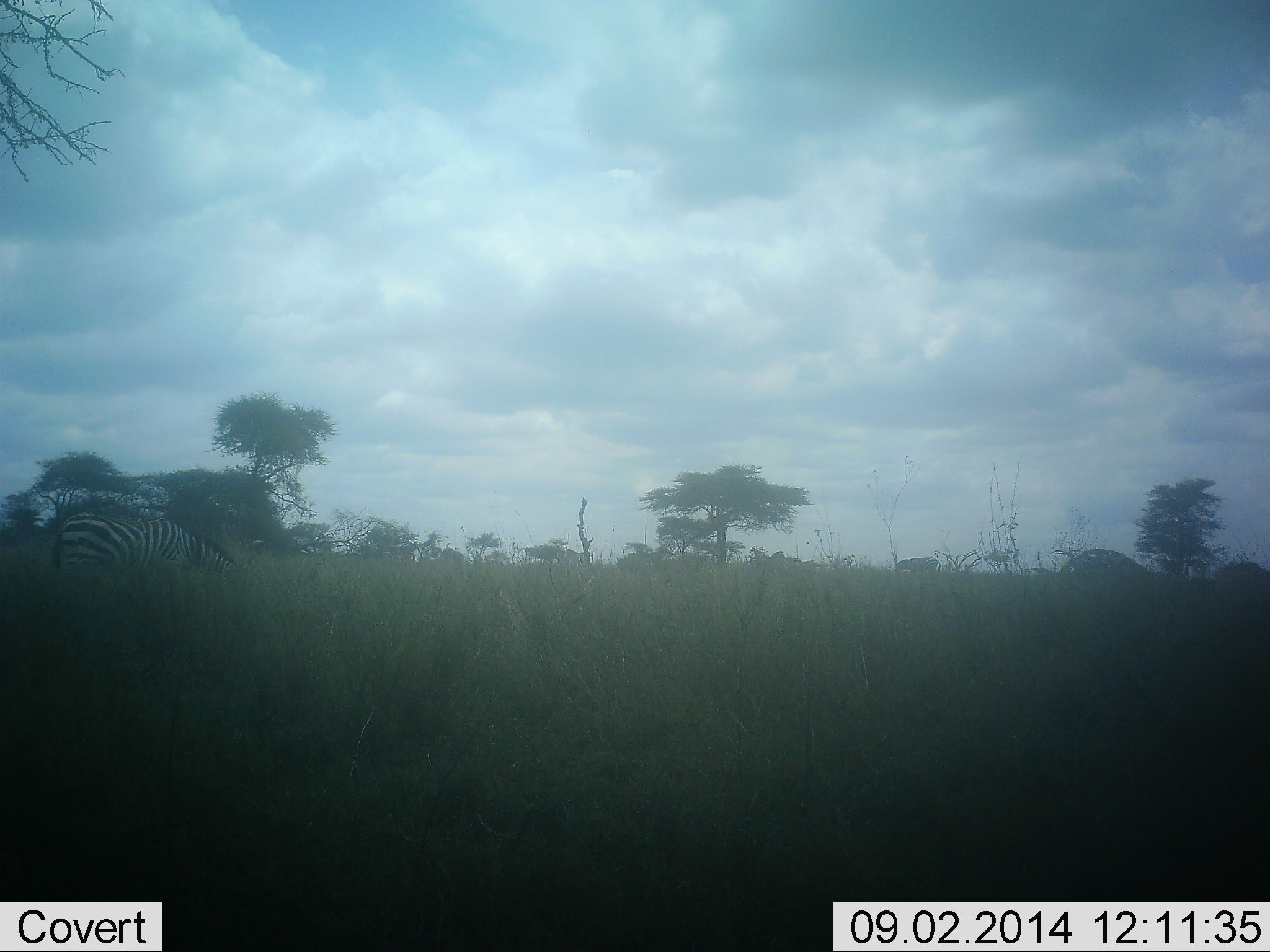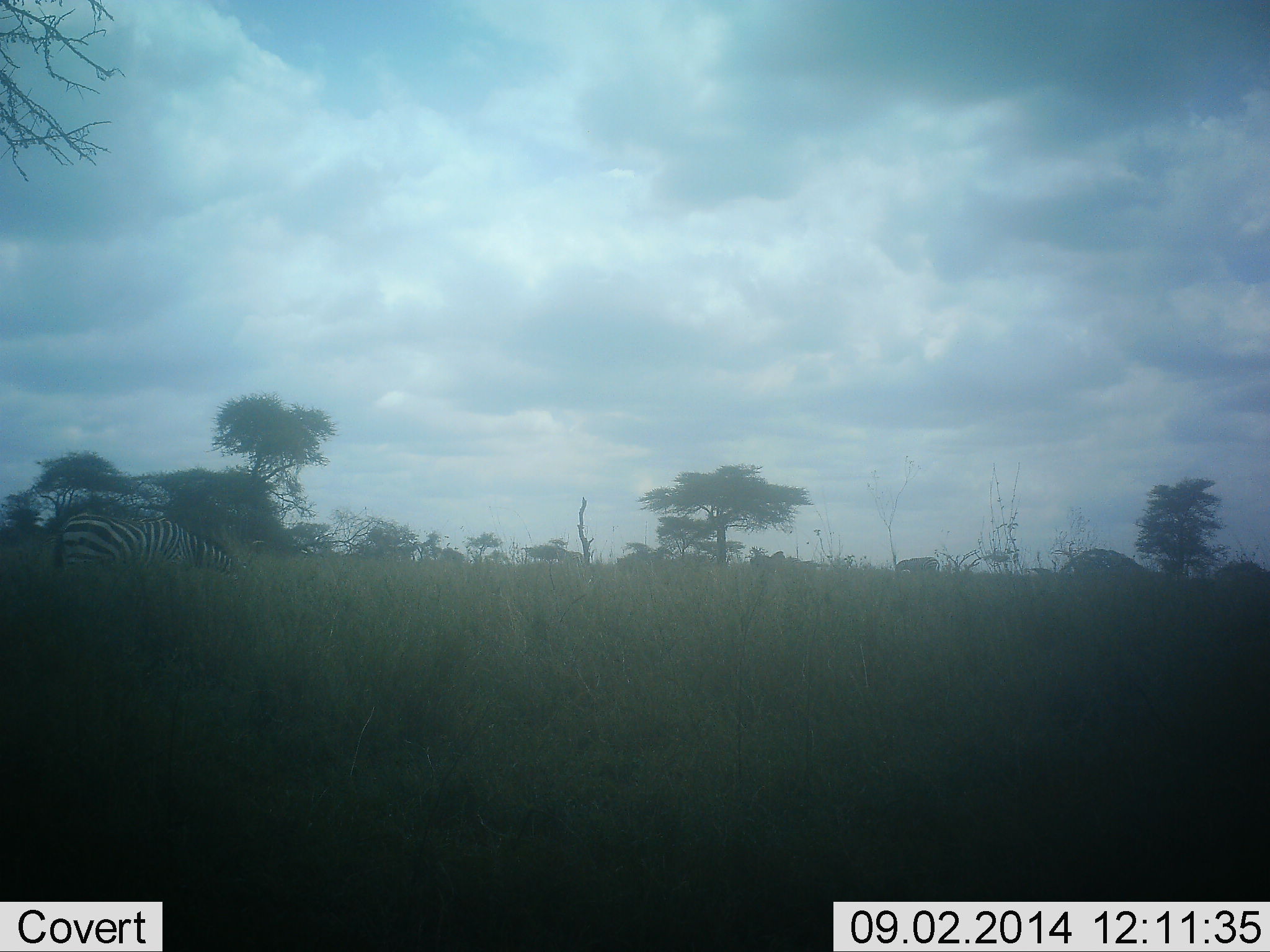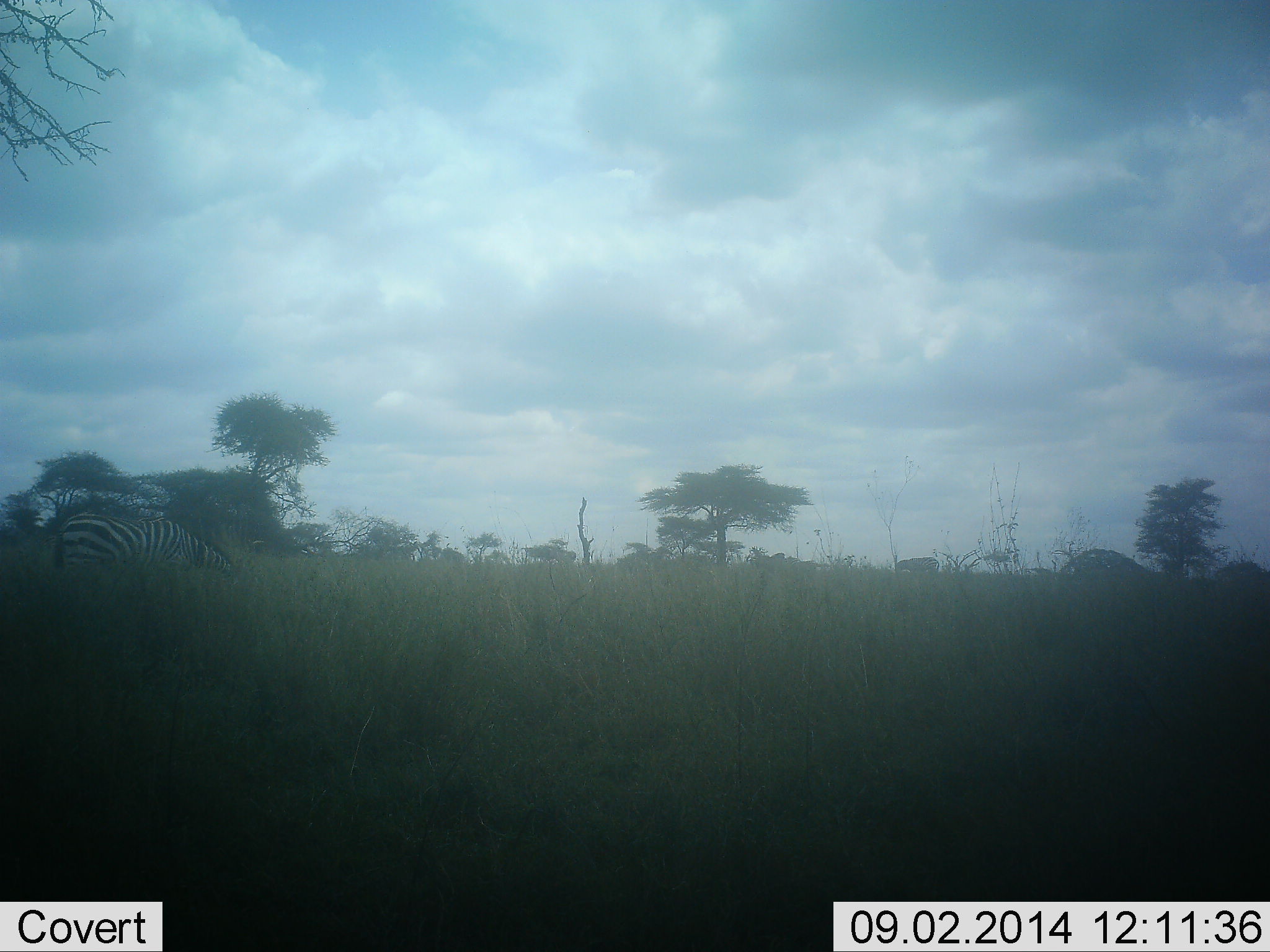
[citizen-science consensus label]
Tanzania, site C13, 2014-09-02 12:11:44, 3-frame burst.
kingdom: Animalia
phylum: Chordata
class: Mammalia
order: Perissodactyla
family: Equidae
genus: Equus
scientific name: Equus quagga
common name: plains zebra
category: zebra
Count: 1.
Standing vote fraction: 40%.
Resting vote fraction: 0%.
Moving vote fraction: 10%.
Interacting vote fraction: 0%.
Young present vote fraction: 0%.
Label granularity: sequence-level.